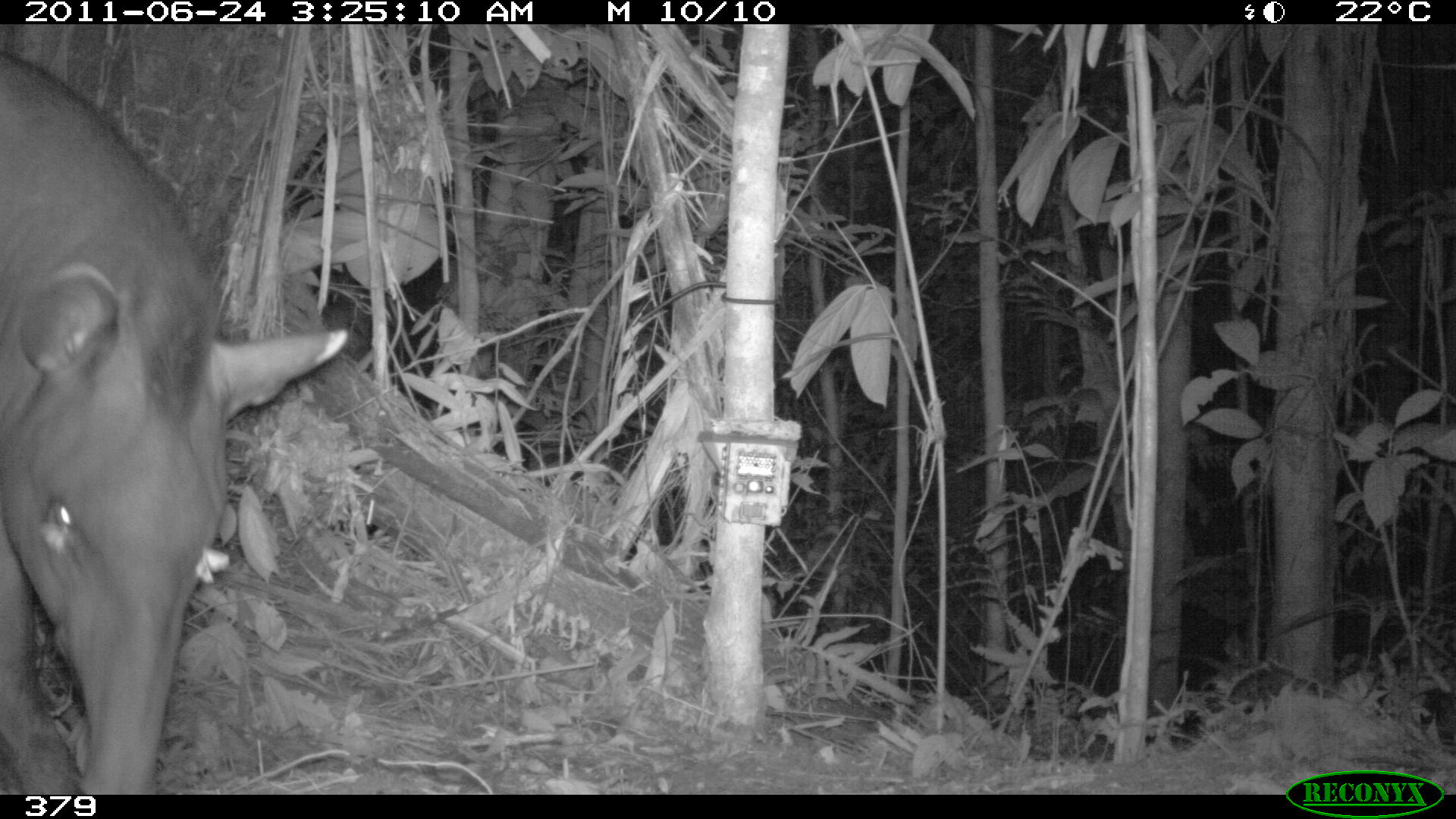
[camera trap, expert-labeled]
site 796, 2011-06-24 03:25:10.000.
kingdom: Animalia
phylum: Chordata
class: Mammalia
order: Perissodactyla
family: Tapiridae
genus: Tapirus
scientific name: Tapirus terrestris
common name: south american tapir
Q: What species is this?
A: Tapirus terrestris (south american tapir).